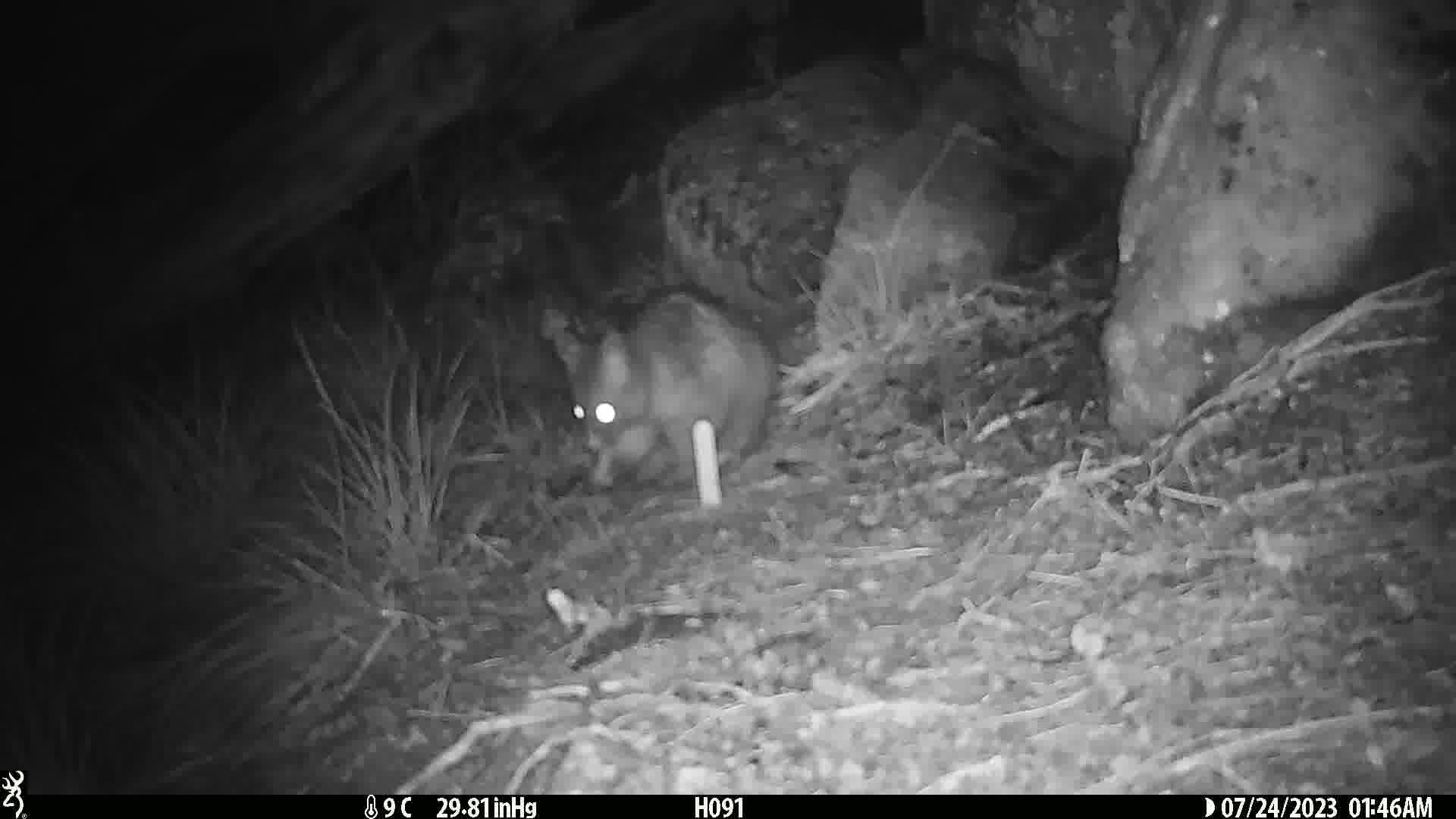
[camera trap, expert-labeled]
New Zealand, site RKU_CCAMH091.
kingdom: Animalia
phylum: Chordata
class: Mammalia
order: Diprotodontia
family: Phalangeridae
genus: Trichosurus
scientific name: Trichosurus vulpecula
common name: common brushtail possum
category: possum